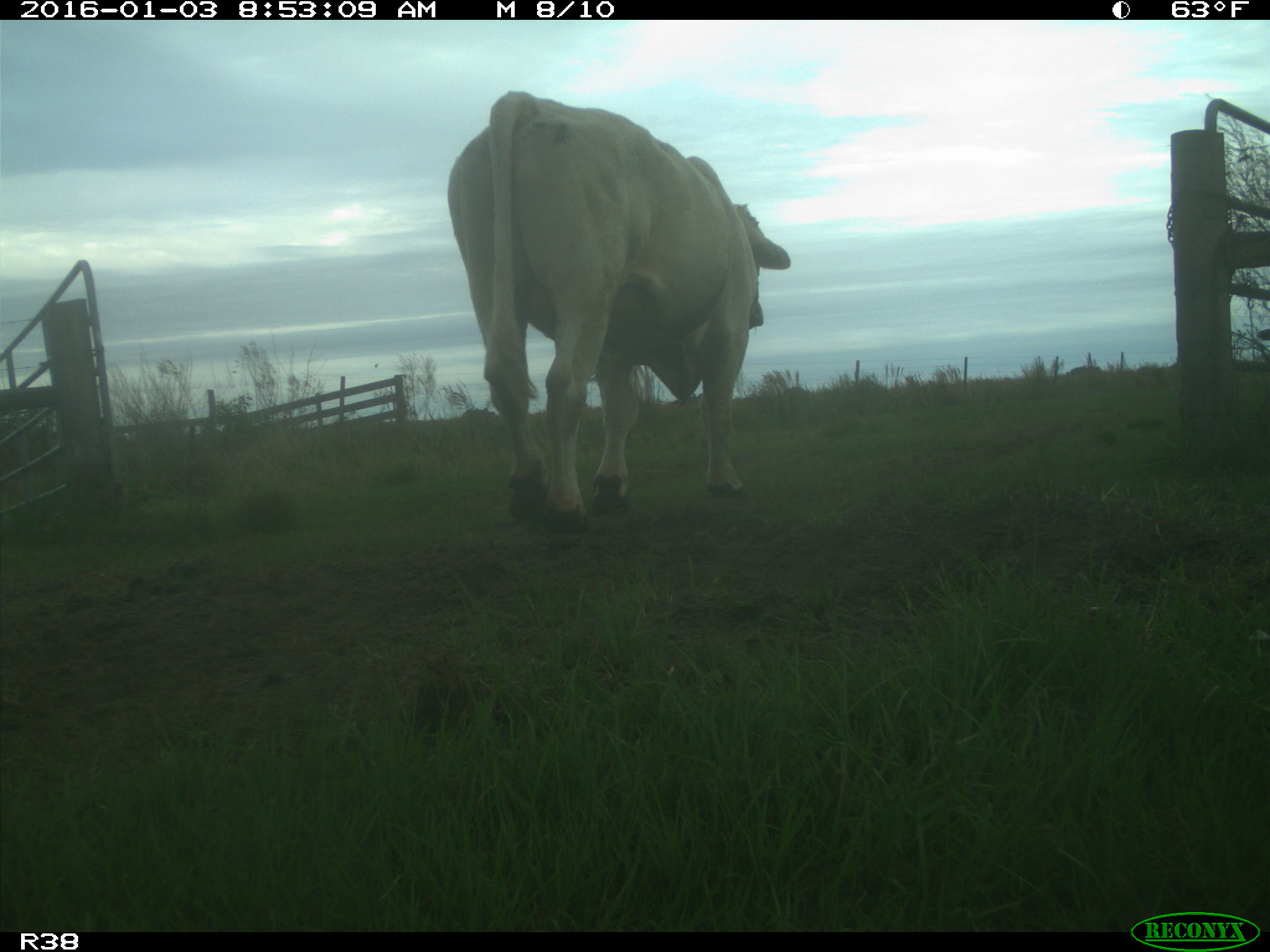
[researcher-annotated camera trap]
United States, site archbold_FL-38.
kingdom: Animalia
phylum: Chordata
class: Mammalia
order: Artiodactyla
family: Bovidae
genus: Bos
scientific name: Bos taurus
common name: domestic cow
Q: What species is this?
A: Bos taurus (domestic cow).